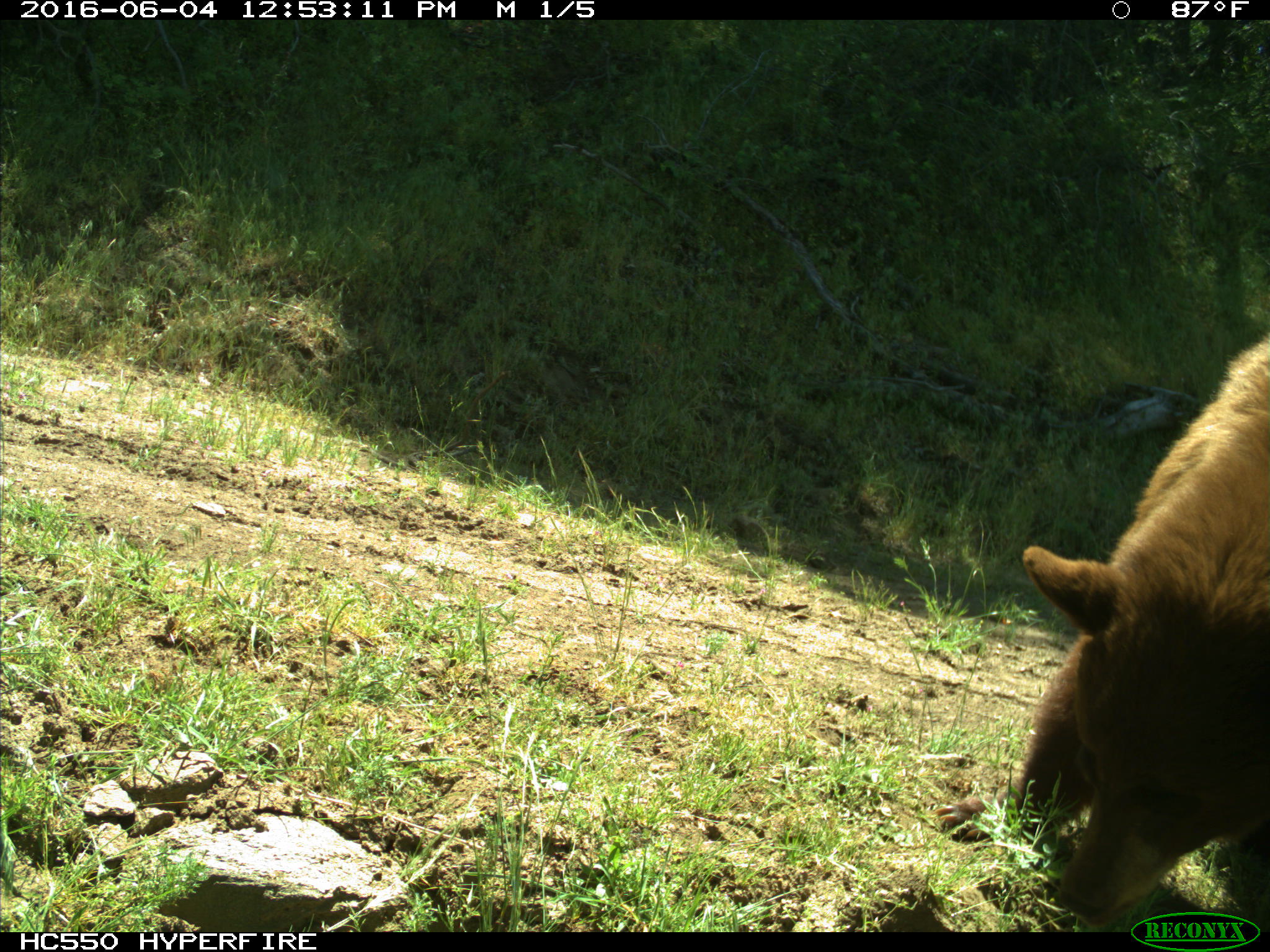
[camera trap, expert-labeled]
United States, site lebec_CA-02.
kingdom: Animalia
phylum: Chordata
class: Mammalia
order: Carnivora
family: Ursidae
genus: Ursus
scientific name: Ursus americanus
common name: american black bear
Ursus americanus (american black bear).